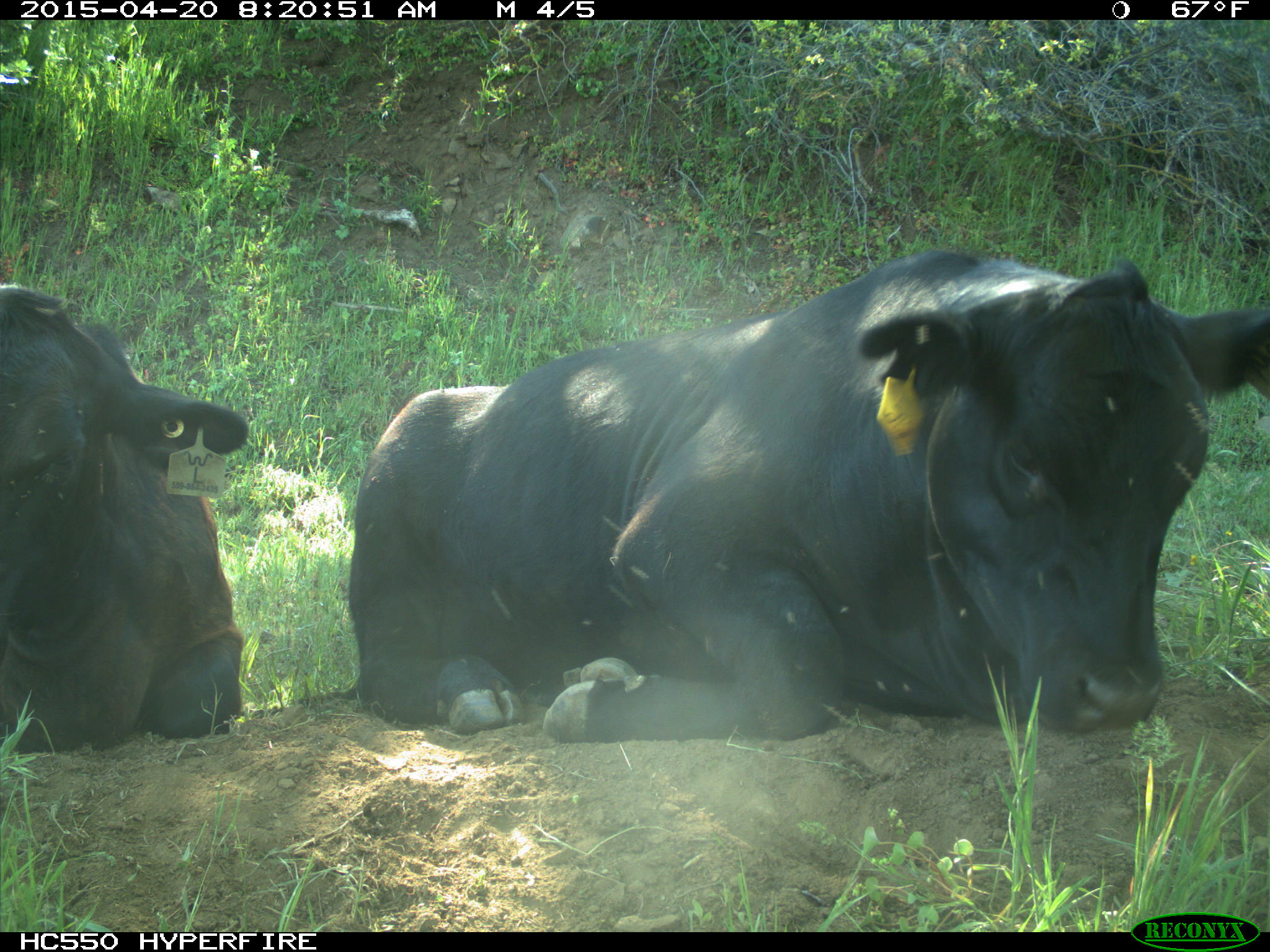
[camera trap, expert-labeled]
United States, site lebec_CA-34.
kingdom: Animalia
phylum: Chordata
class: Mammalia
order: Artiodactyla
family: Bovidae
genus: Bos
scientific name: Bos taurus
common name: domestic cow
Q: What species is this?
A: Bos taurus (domestic cow).